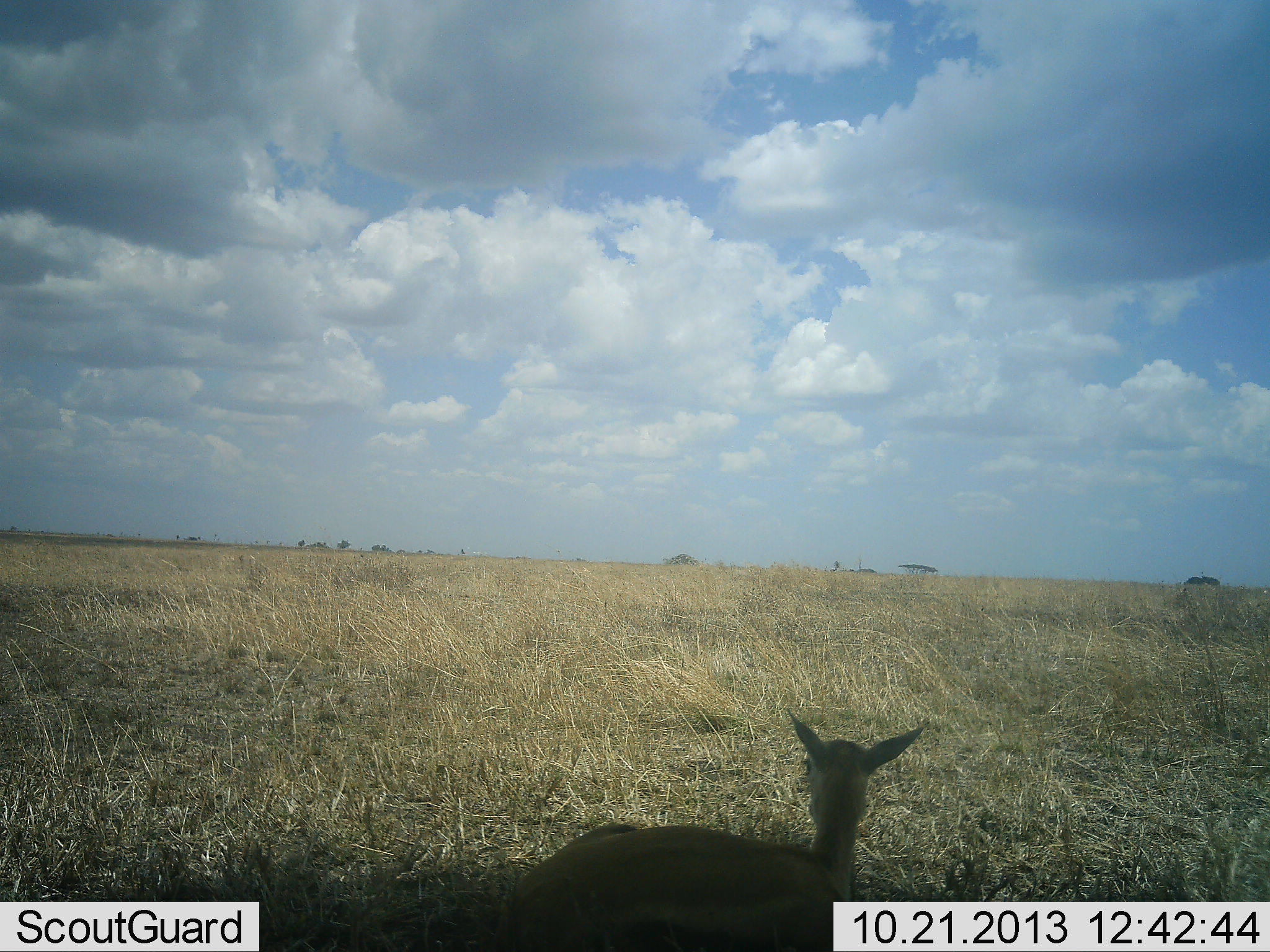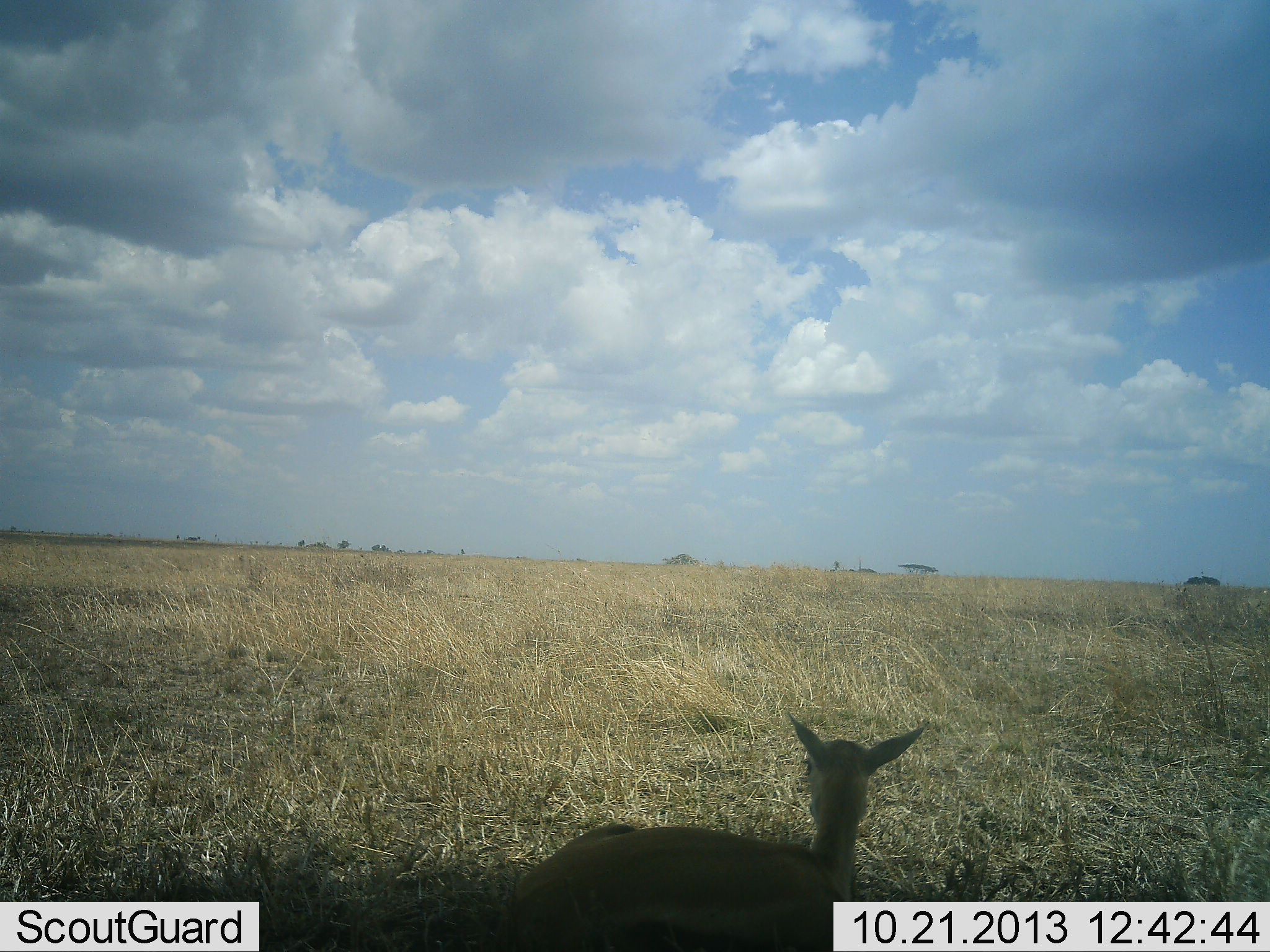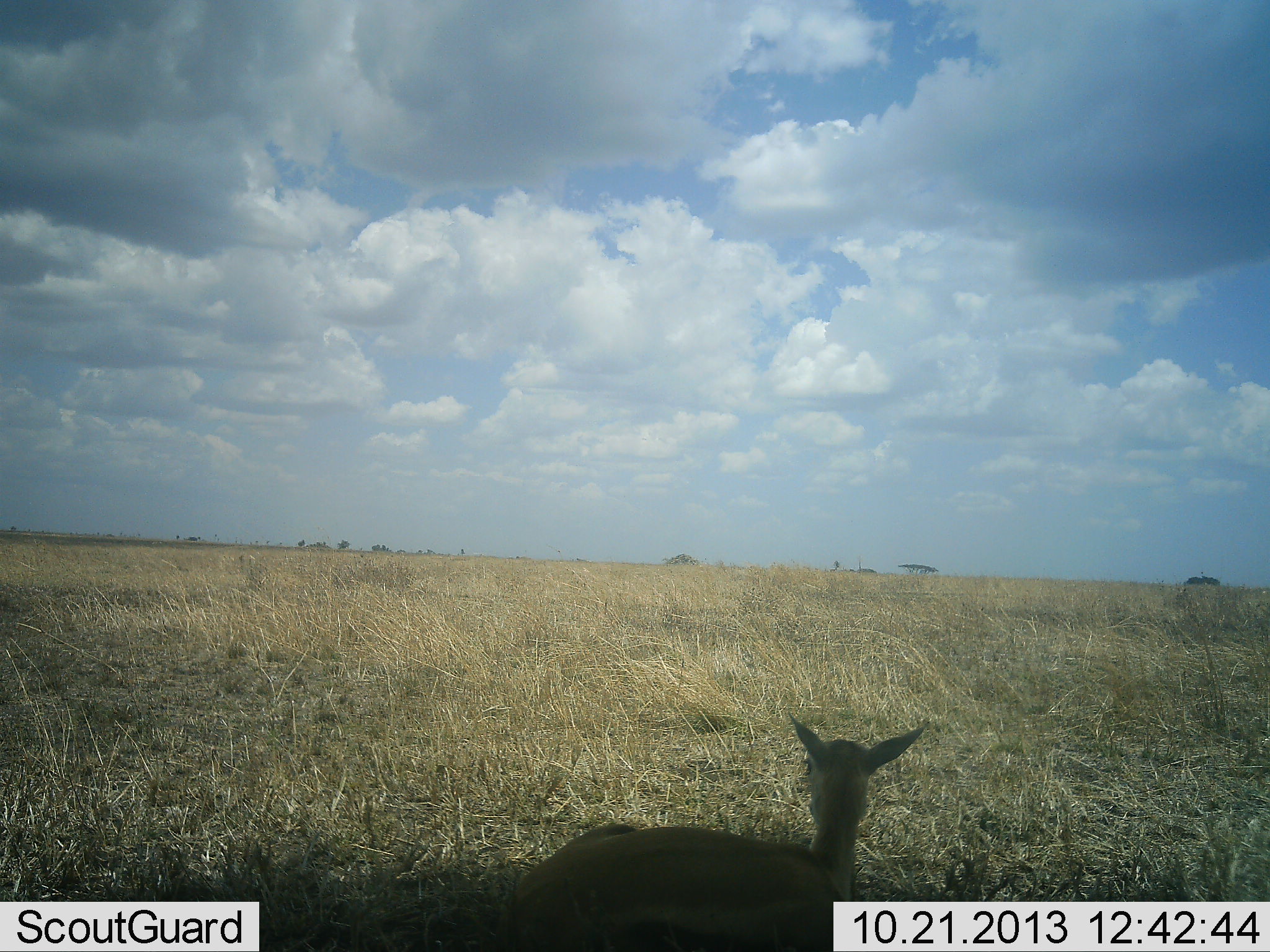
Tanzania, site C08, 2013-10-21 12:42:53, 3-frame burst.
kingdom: Animalia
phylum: Chordata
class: Mammalia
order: Artiodactyla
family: Bovidae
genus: Eudorcas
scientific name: Eudorcas thomsonii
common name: thomson's gazelle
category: gazellethomsons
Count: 1.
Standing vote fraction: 6%.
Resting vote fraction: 94%.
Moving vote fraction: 0%.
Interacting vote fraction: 0%.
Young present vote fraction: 17%.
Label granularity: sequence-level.